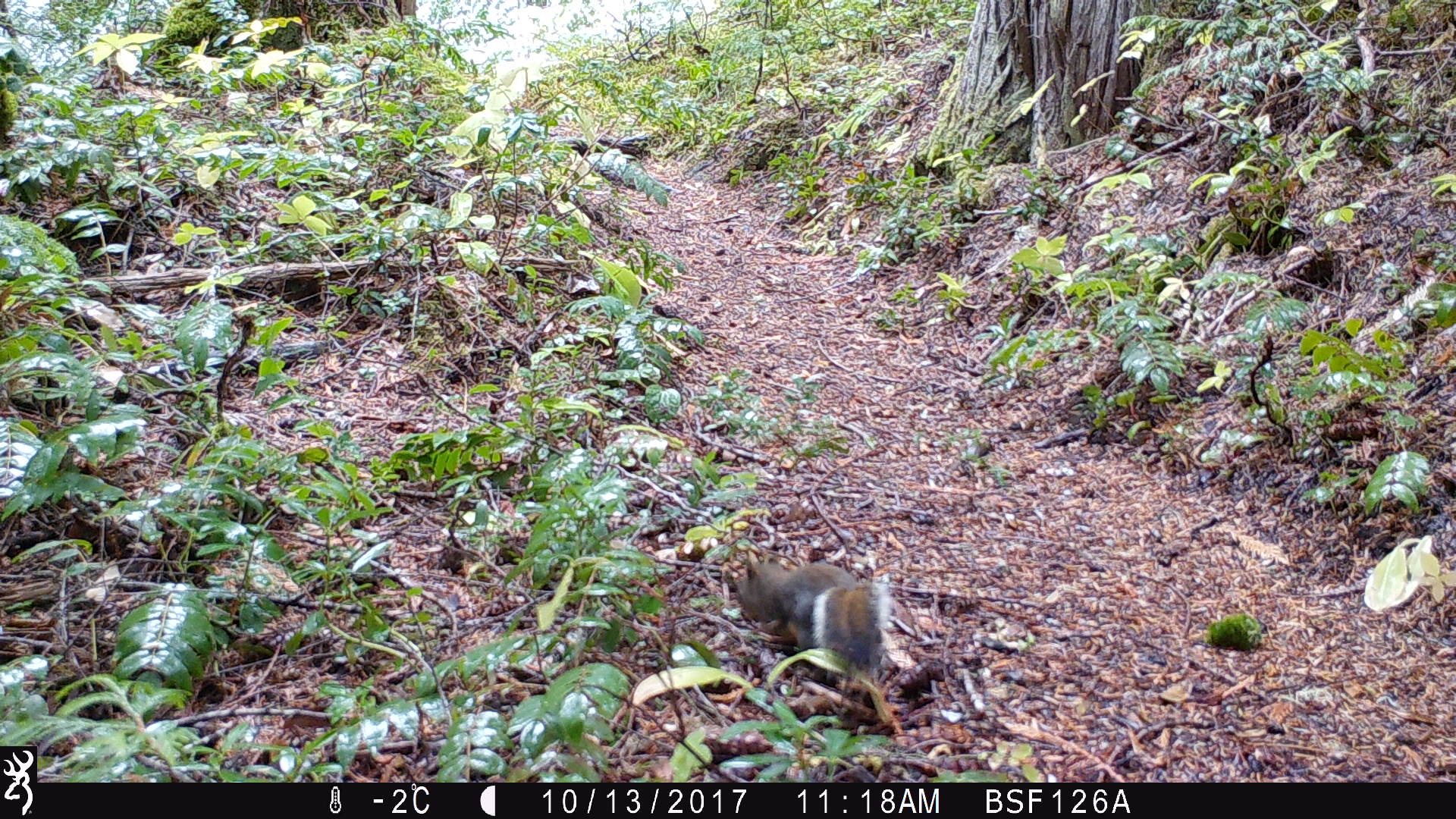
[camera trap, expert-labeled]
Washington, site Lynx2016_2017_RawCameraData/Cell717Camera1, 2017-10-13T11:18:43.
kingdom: Animalia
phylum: Chordata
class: Mammalia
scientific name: Mammalia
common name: small mammal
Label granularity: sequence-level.